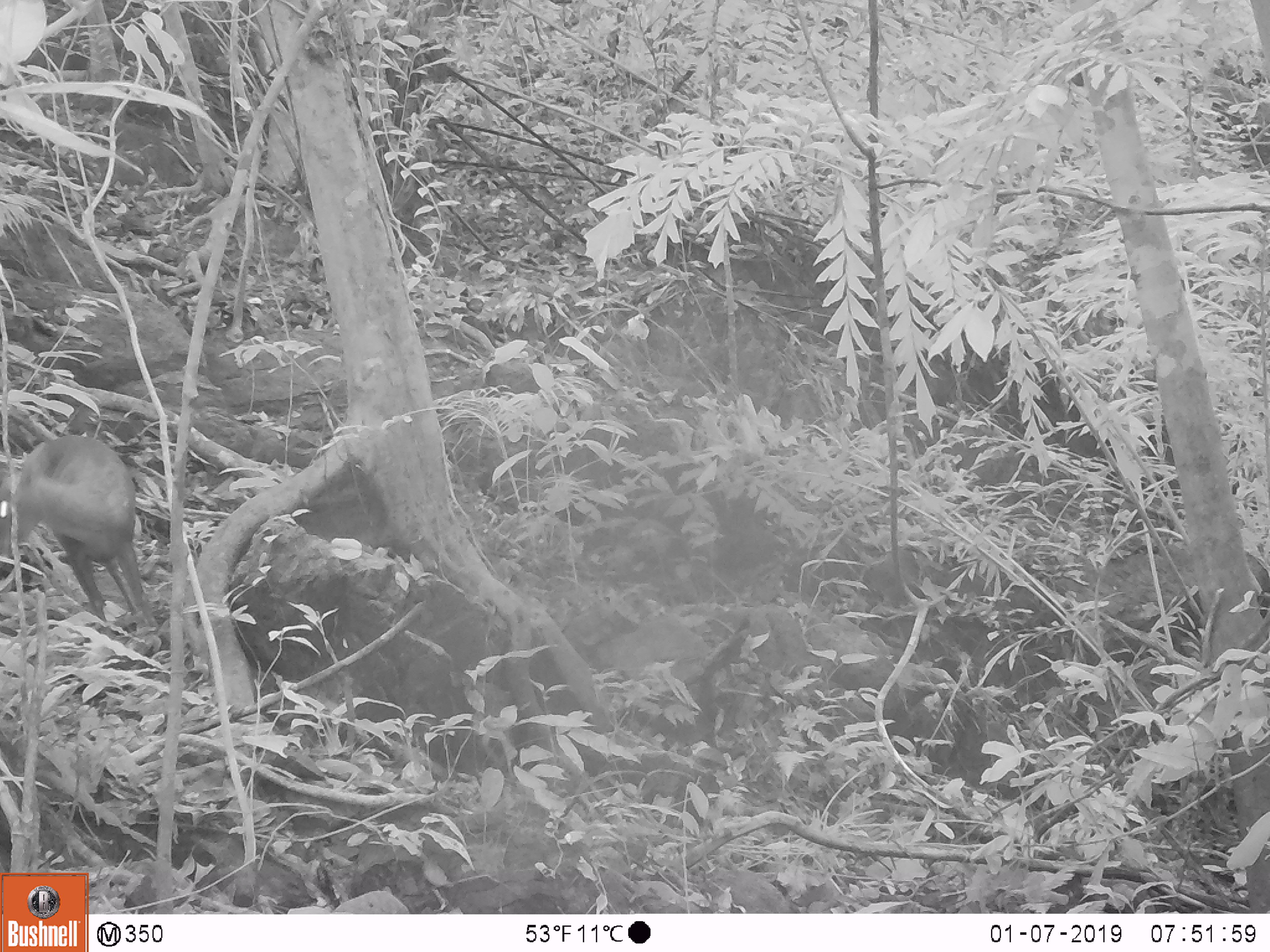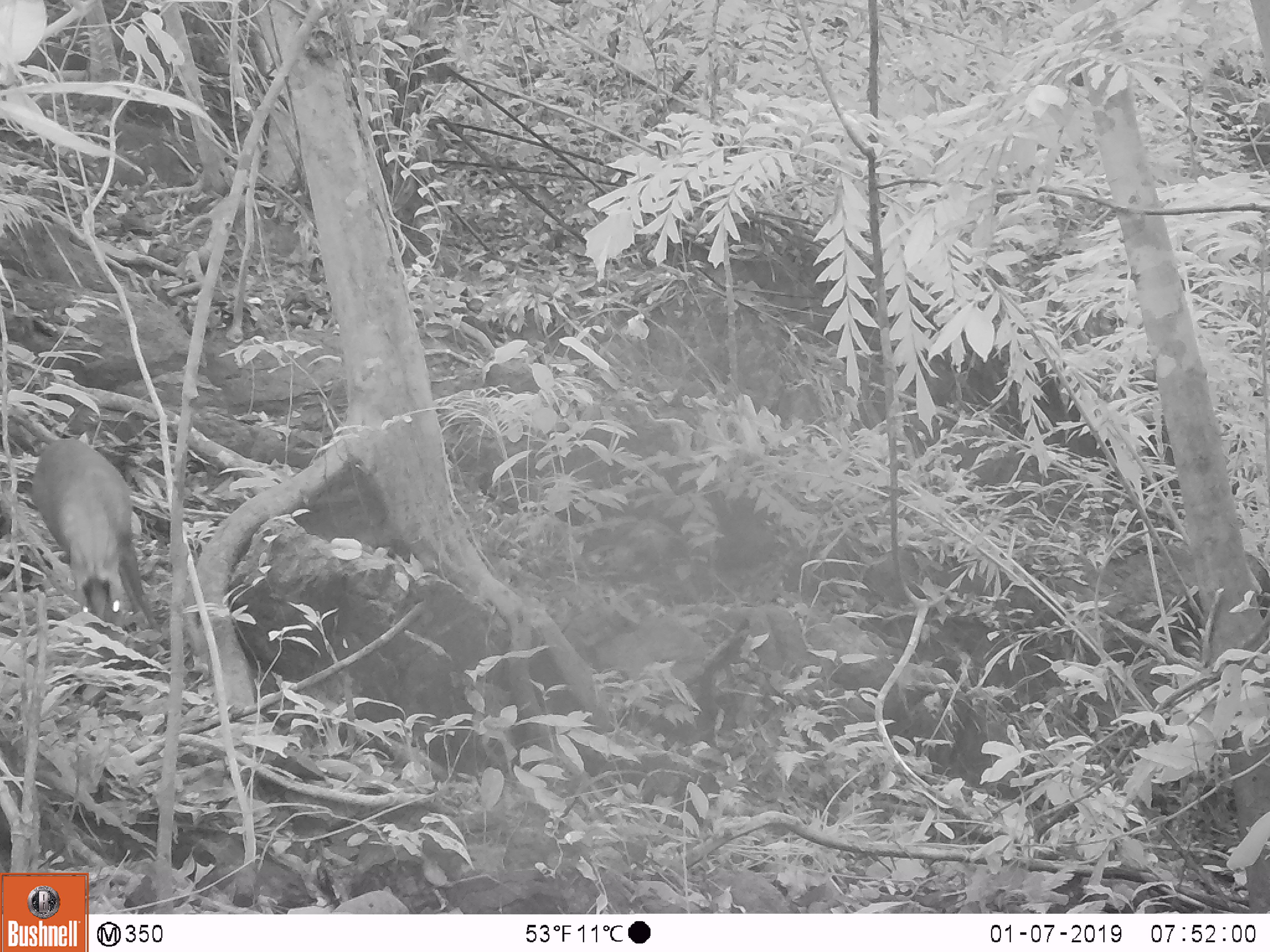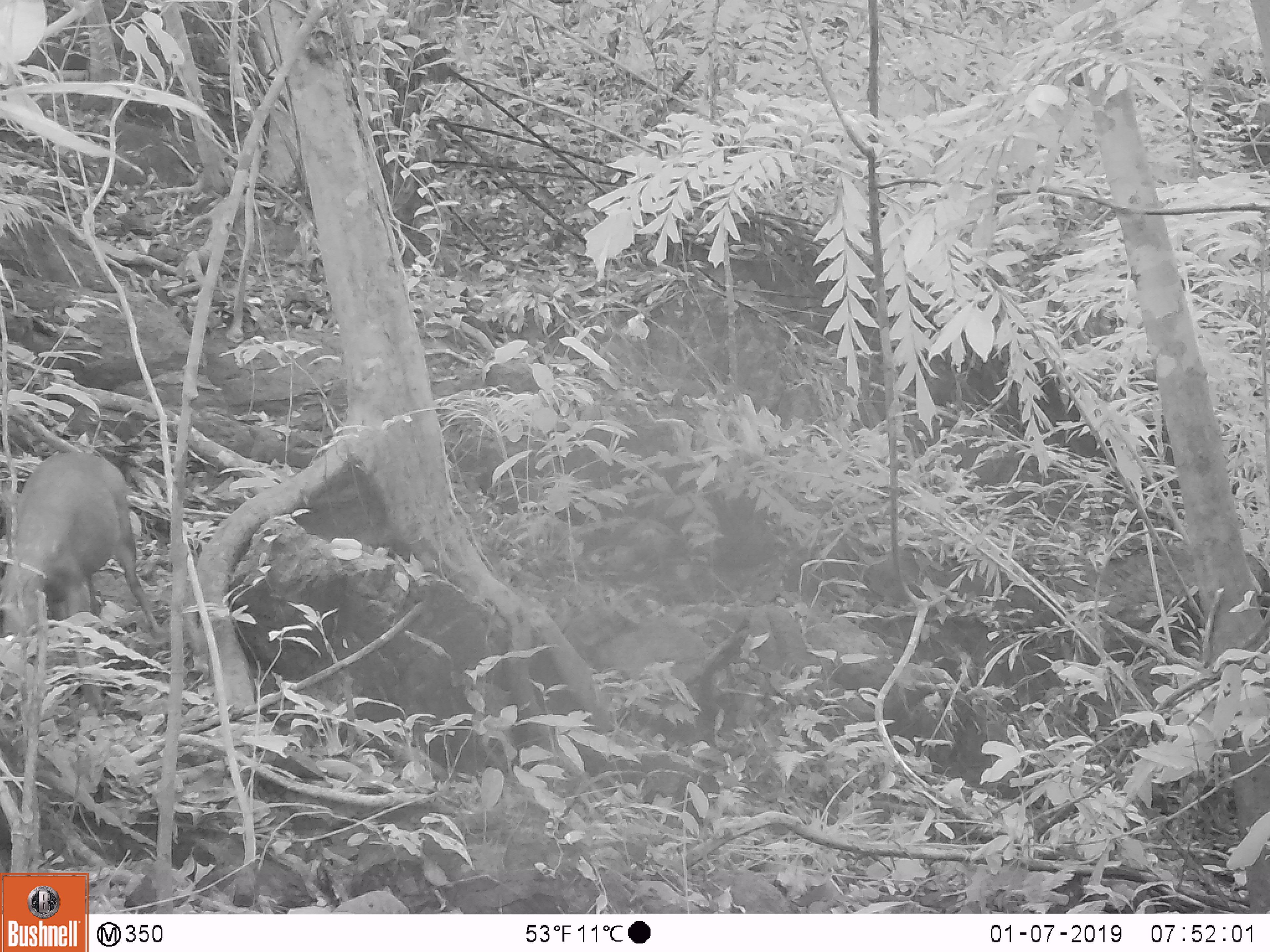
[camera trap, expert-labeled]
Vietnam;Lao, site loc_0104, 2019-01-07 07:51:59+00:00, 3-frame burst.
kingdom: Animalia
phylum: Chordata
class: Mammalia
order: Artiodactyla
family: Cervidae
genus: Muntiacus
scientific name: Muntiacus rooseveltorum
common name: roosevelt's muntjac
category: roosevelts muntjac group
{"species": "roosevelts muntjac group (roosevelt's muntjac) (Muntiacus rooseveltorum)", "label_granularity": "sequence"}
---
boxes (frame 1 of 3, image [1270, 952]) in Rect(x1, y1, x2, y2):
roosevelts muntjac group: Rect(0, 435, 158, 637)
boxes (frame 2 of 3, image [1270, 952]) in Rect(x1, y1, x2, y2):
roosevelts muntjac group: Rect(30, 437, 160, 632)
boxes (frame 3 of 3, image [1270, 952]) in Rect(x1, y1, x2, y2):
roosevelts muntjac group: Rect(0, 451, 162, 640)